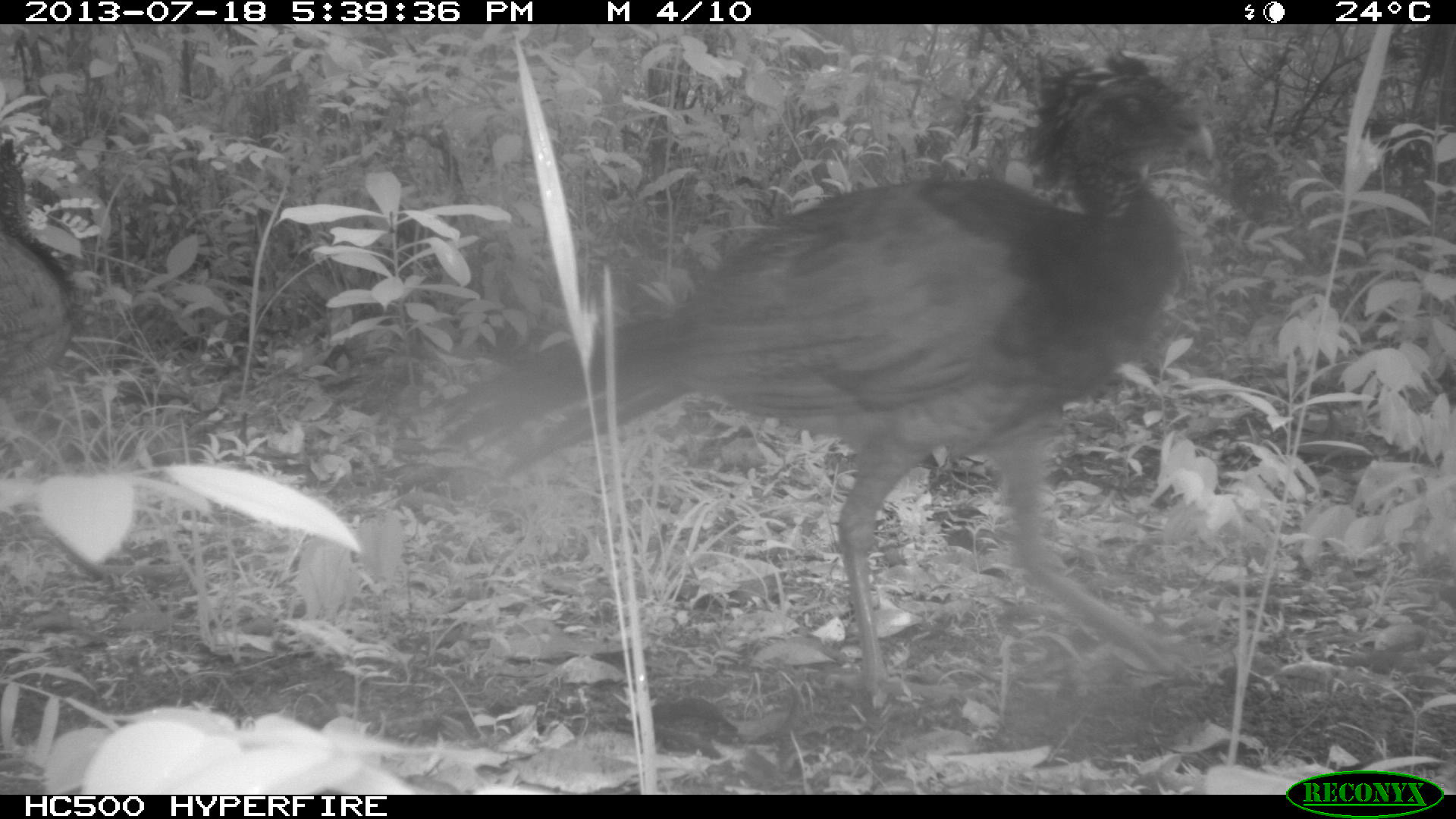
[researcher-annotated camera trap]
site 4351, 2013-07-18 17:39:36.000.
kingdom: Animalia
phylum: Chordata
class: Aves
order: Galliformes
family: Cracidae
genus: Crax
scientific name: Crax rubra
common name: great curassow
Crax rubra (great curassow), count 3.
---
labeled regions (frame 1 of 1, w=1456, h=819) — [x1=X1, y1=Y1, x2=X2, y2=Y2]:
crax rubra: [x1=417, y1=44, x2=1213, y2=697]; [x1=0, y1=137, x2=78, y2=391]